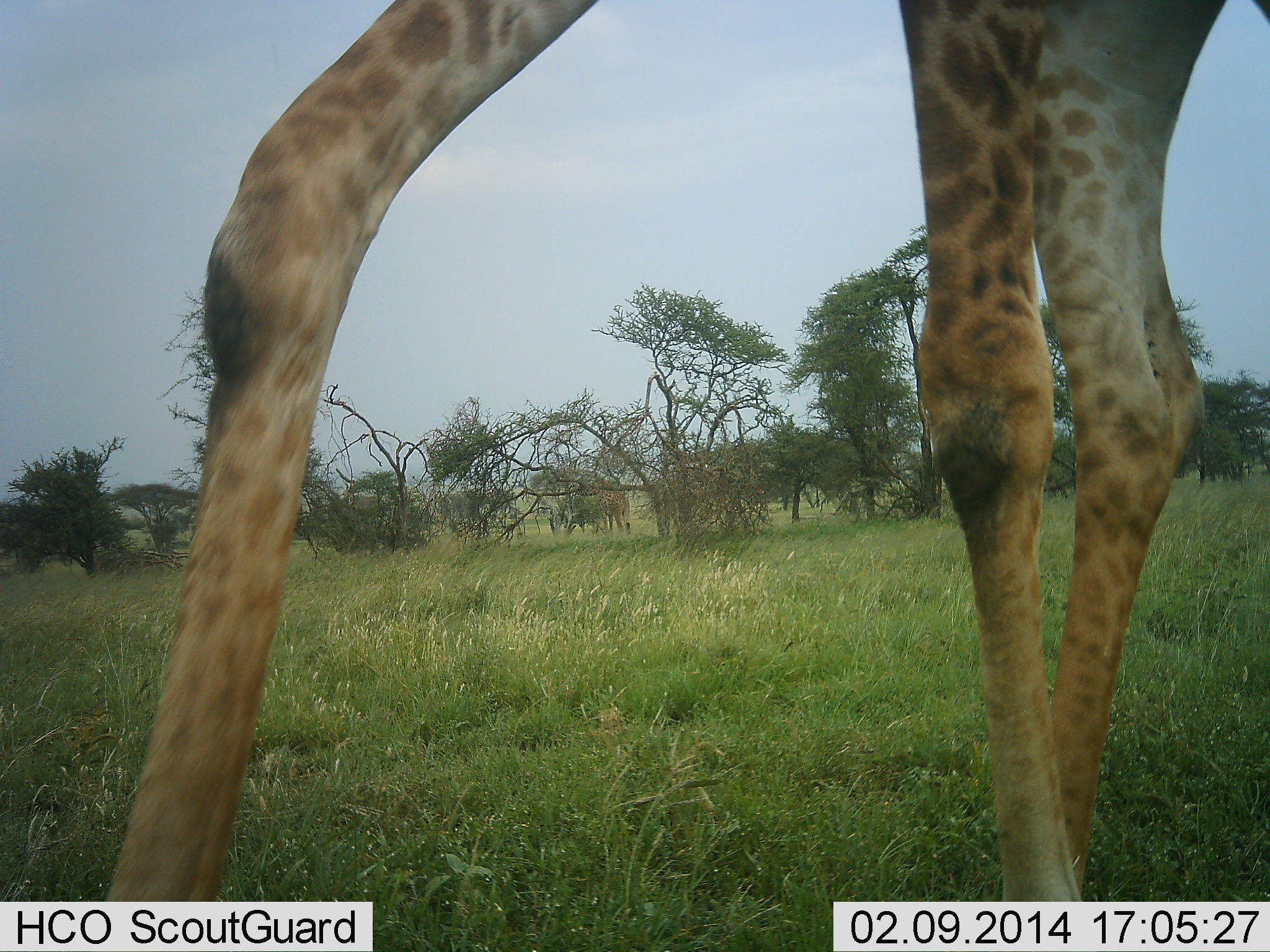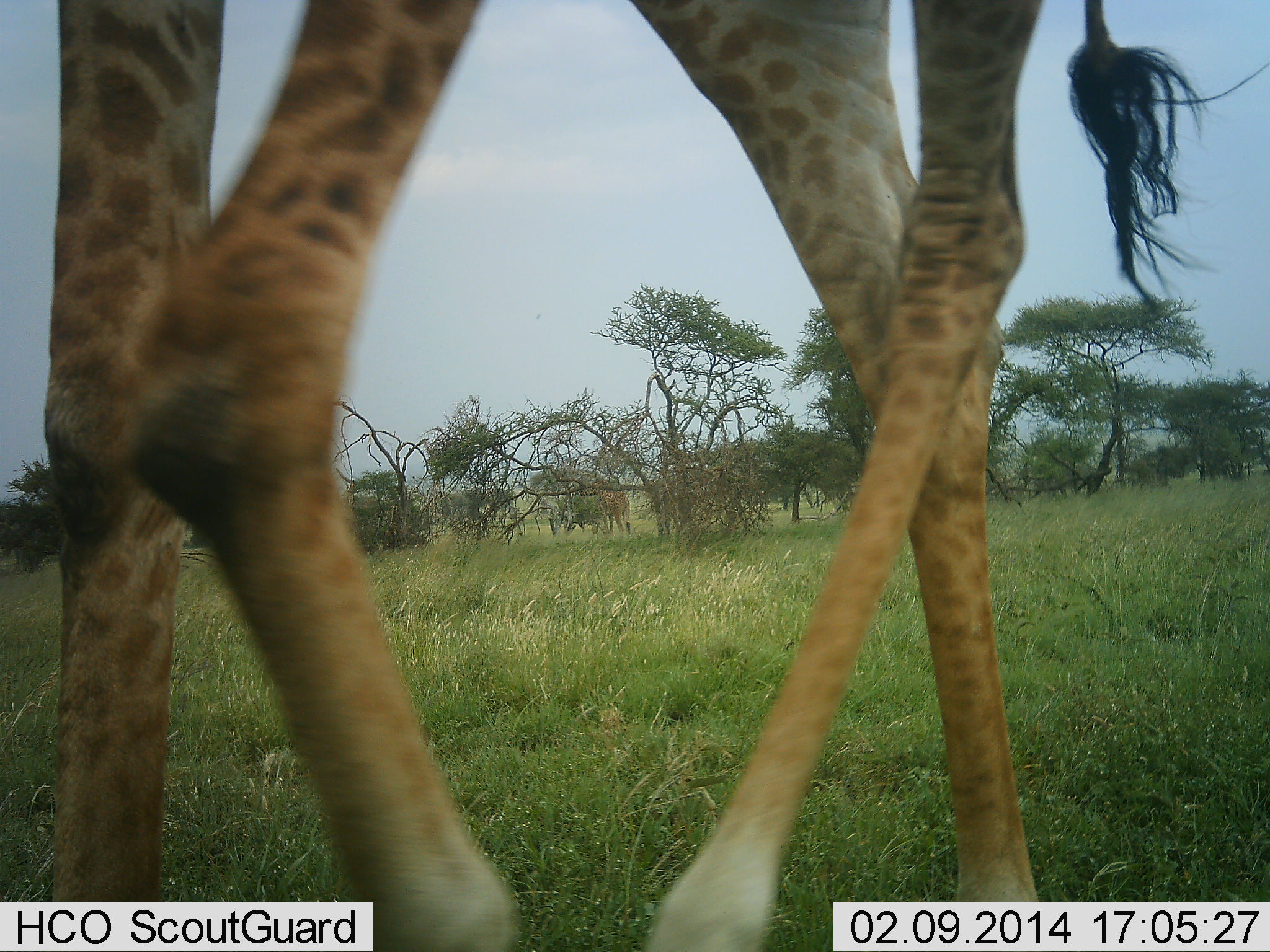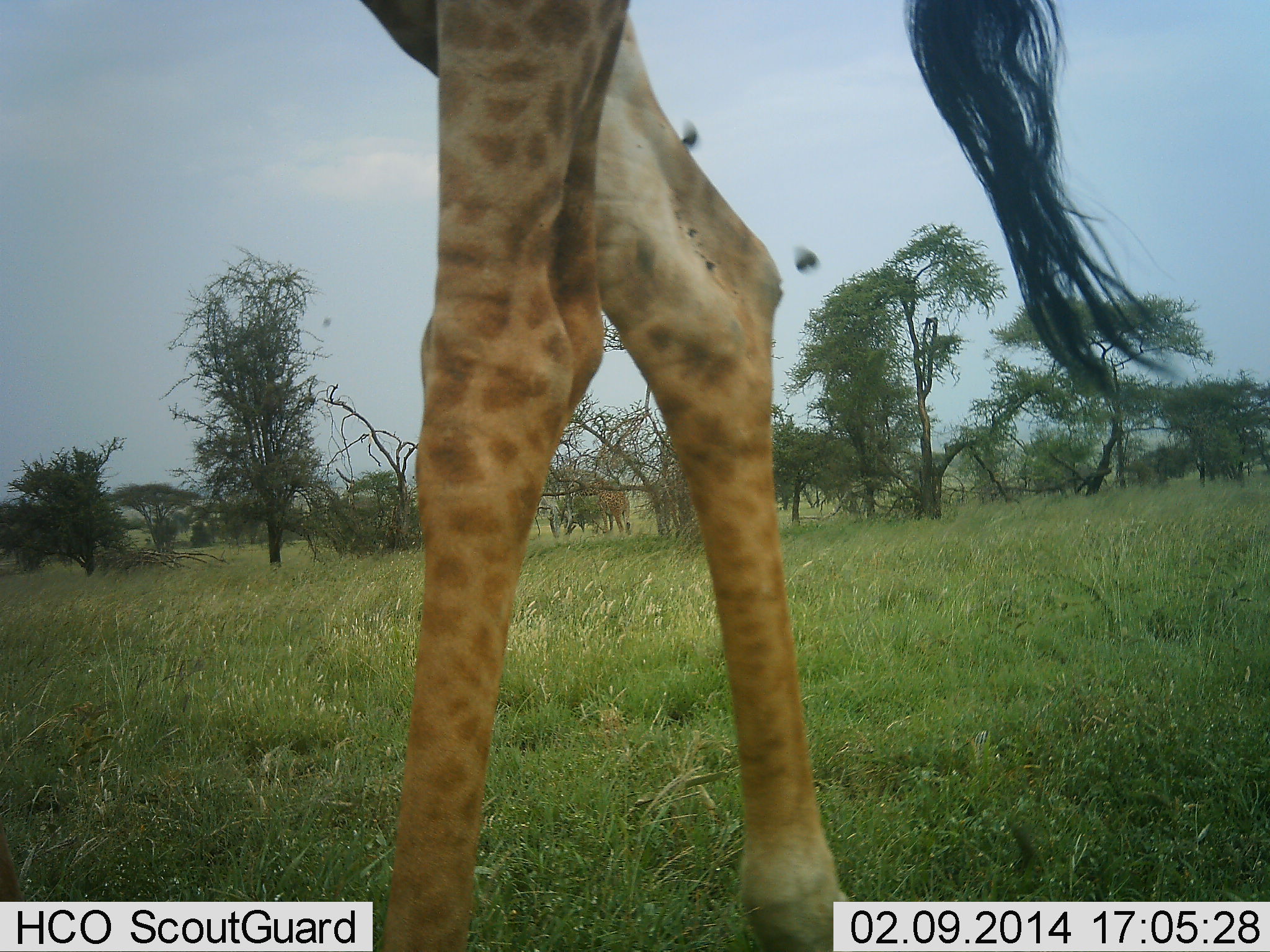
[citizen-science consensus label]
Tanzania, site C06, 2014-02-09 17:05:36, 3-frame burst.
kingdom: Animalia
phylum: Chordata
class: Mammalia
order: Artiodactyla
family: Giraffidae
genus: Giraffa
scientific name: Giraffa camelopardalis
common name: giraffe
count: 1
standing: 10%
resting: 0%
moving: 100%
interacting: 0%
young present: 0%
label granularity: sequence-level